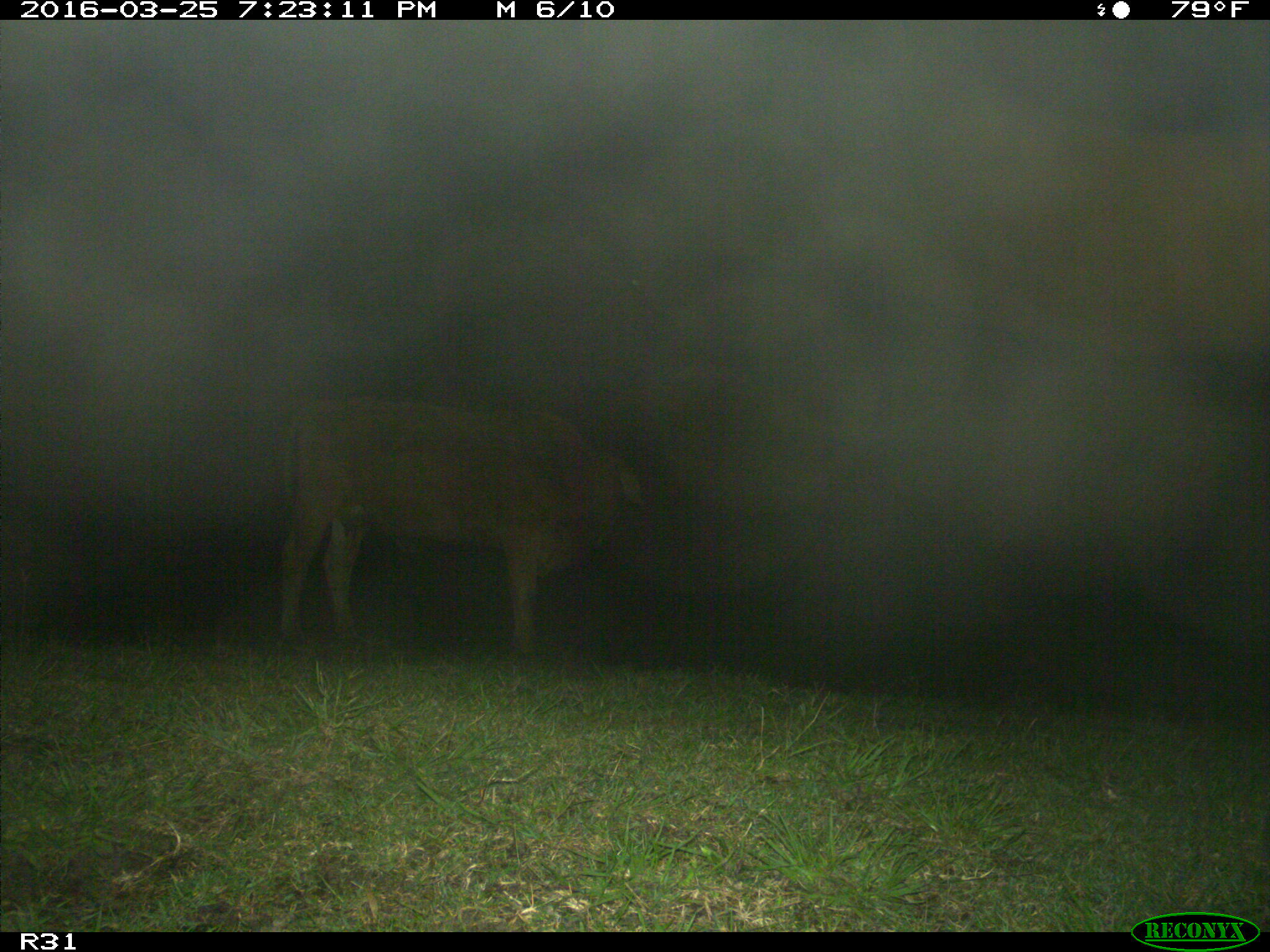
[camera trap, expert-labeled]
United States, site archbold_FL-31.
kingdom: Animalia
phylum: Chordata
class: Mammalia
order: Artiodactyla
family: Bovidae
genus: Bos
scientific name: Bos taurus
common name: domestic cow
Bos taurus (domestic cow).